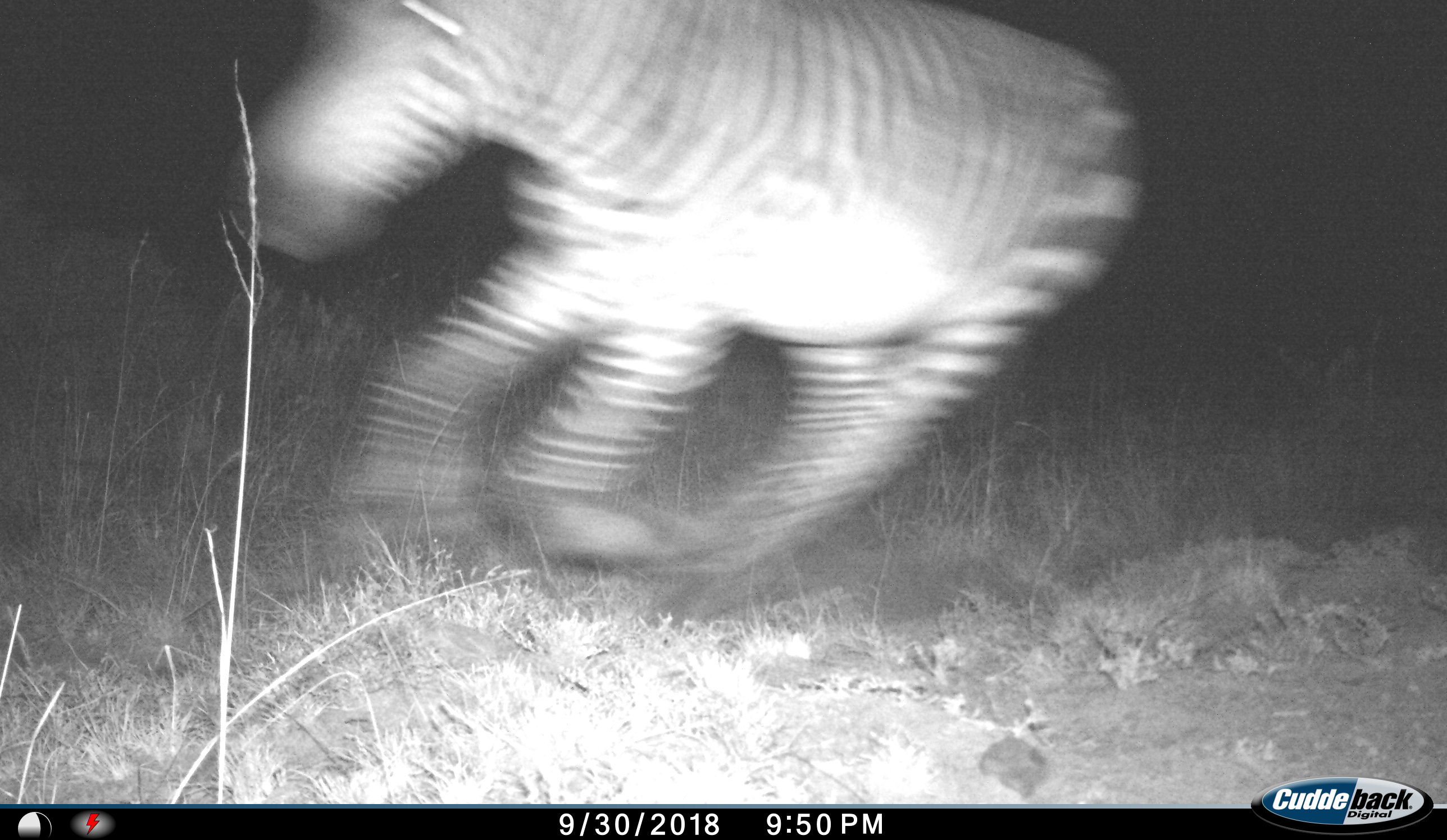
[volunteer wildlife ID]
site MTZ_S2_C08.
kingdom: Animalia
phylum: Chordata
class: Mammalia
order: Perissodactyla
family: Equidae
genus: Equus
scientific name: Equus zebra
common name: mountain zebra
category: zebramountain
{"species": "zebramountain (mountain zebra) (Equus zebra)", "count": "1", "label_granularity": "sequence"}